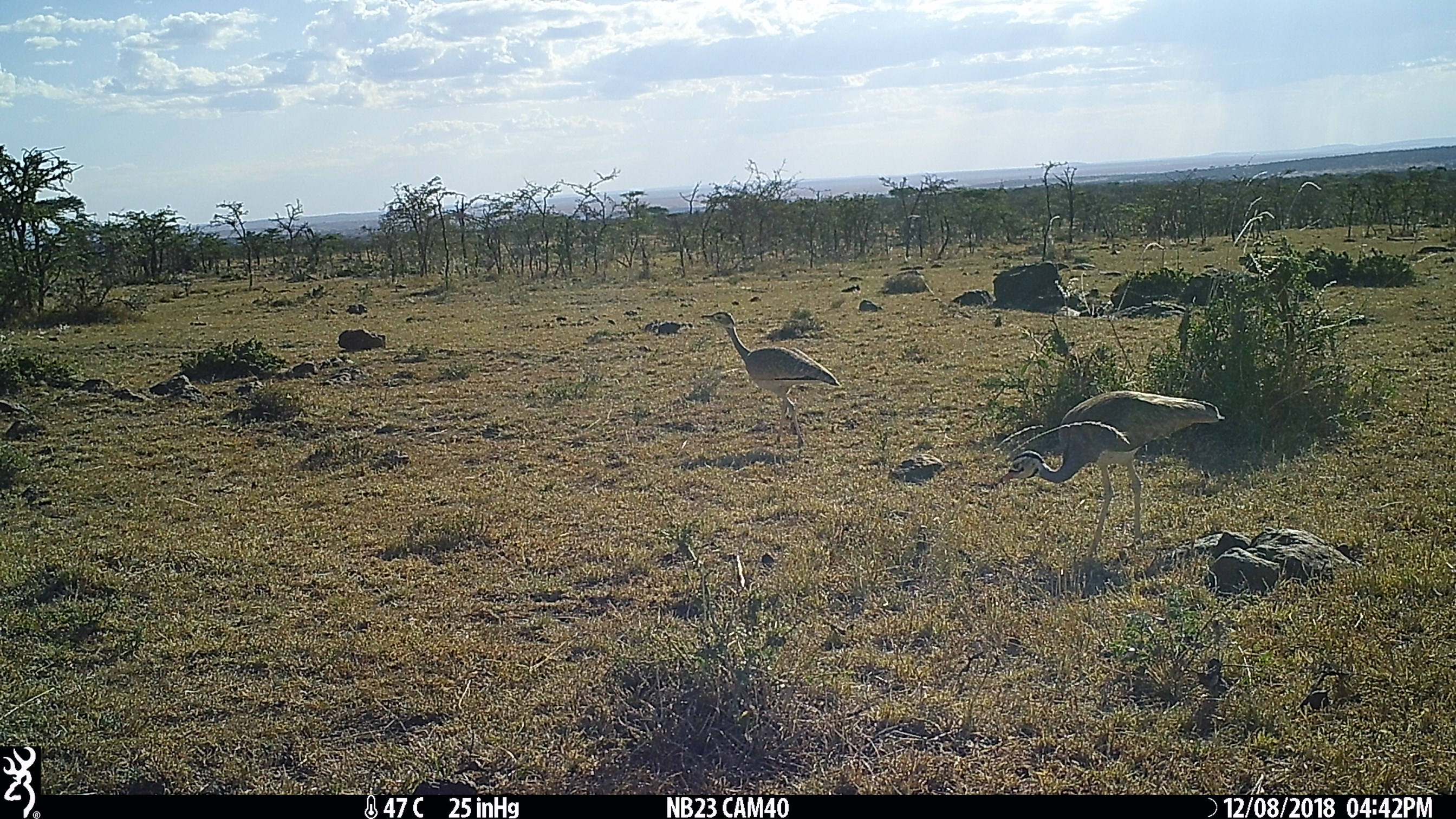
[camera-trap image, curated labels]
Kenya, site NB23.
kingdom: Animalia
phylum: Chordata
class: Aves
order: Otidiformes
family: Otididae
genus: Eupodotis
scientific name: Eupodotis senegalensis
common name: white-bellied bustard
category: bustard white bellied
Bustard white bellied (white-bellied bustard) (Eupodotis senegalensis).